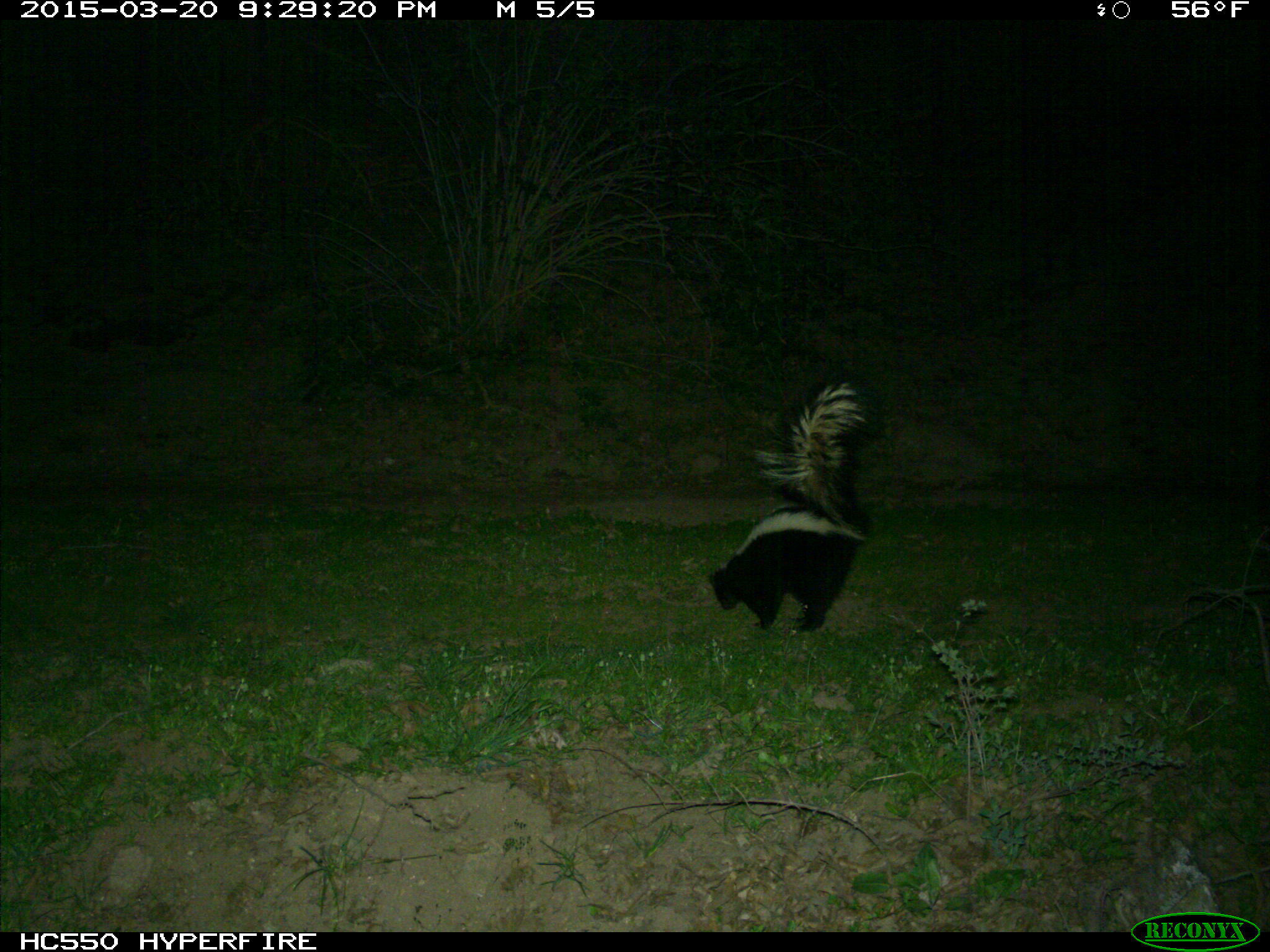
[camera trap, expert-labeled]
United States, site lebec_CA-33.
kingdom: Animalia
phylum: Chordata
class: Mammalia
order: Carnivora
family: Mephitidae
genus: Mephitis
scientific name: Mephitis mephitis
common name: striped skunk